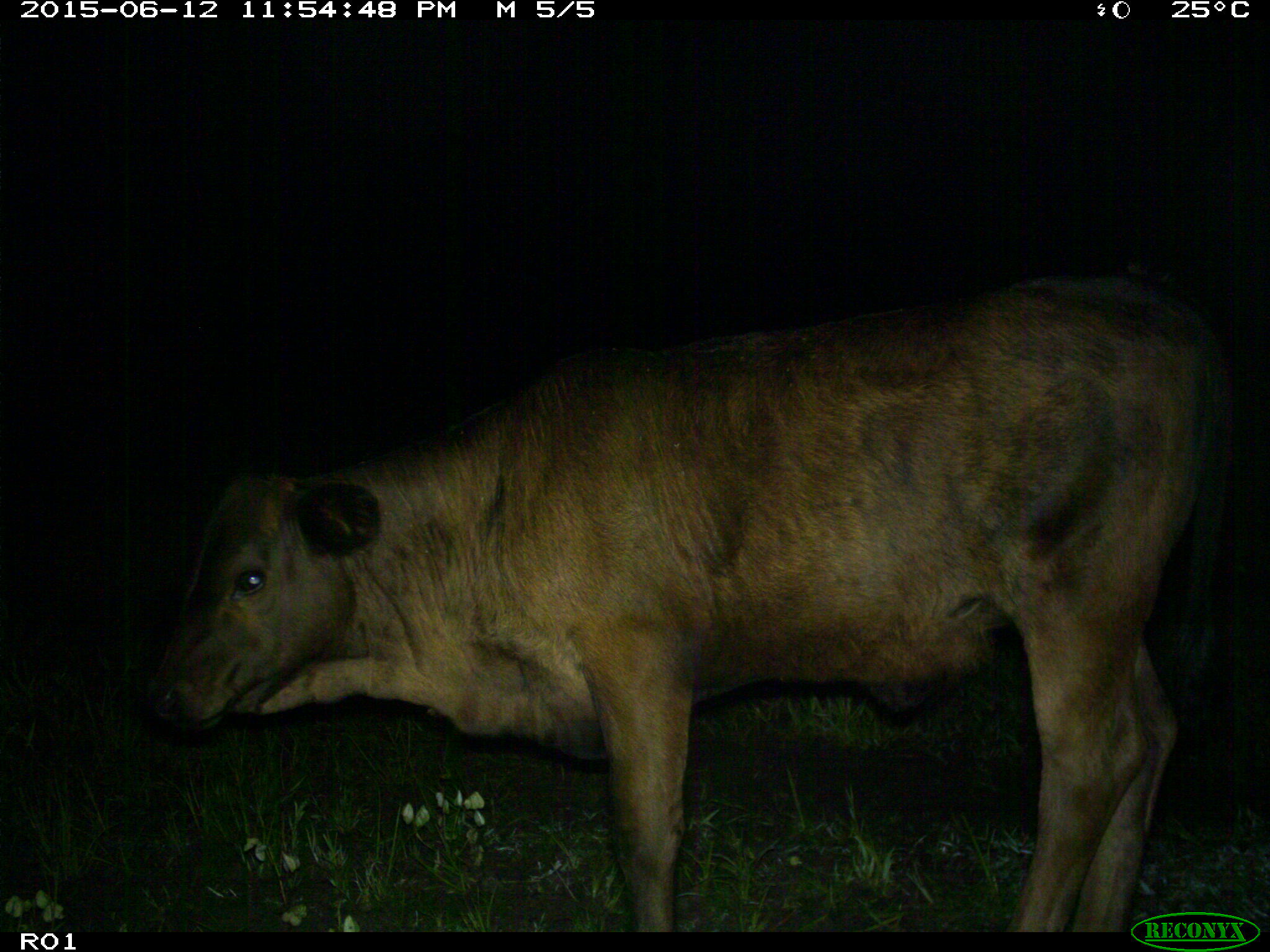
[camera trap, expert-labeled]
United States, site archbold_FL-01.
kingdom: Animalia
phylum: Chordata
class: Mammalia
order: Artiodactyla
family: Bovidae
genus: Bos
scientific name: Bos taurus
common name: domestic cow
Bos taurus (domestic cow).